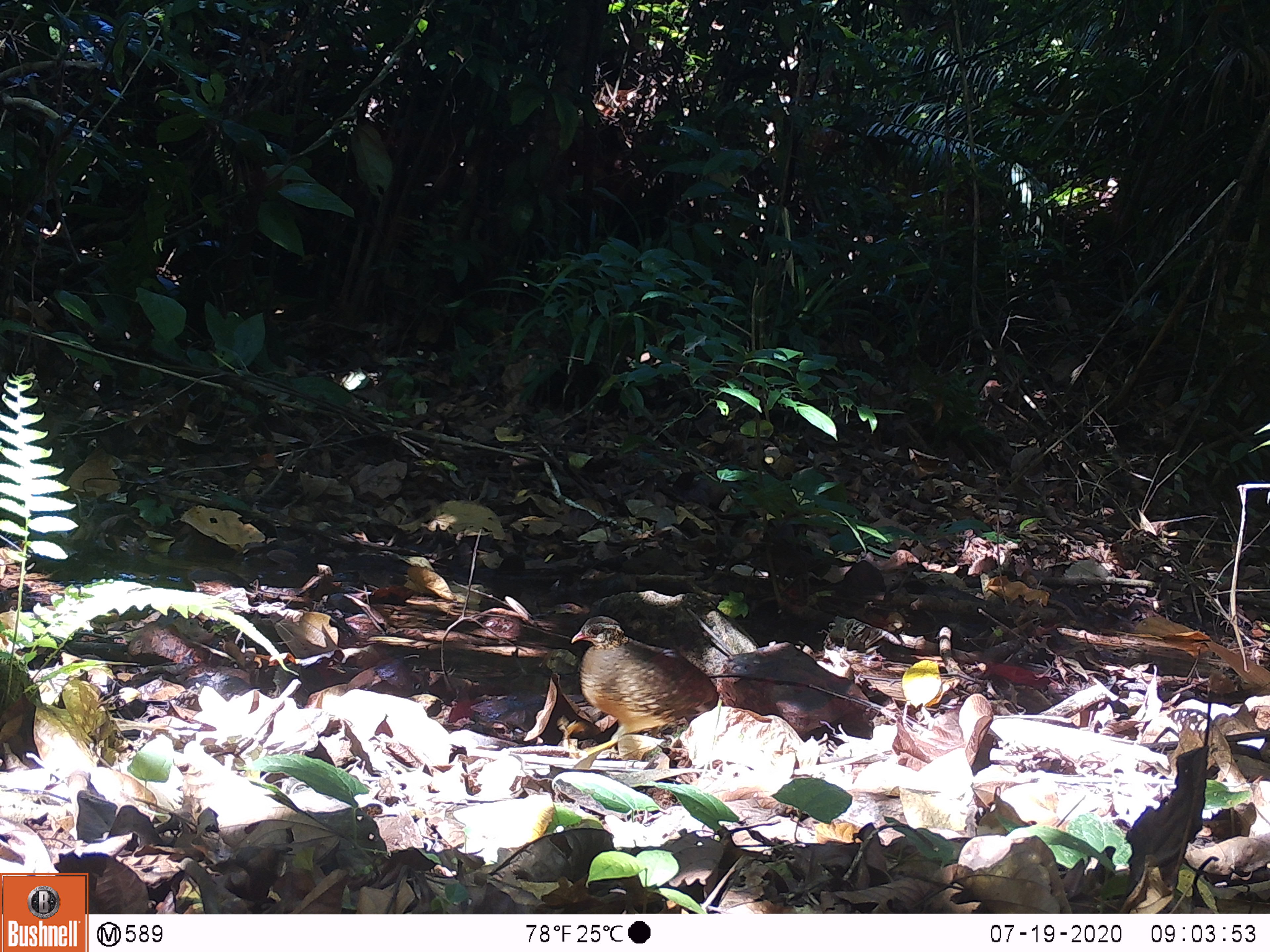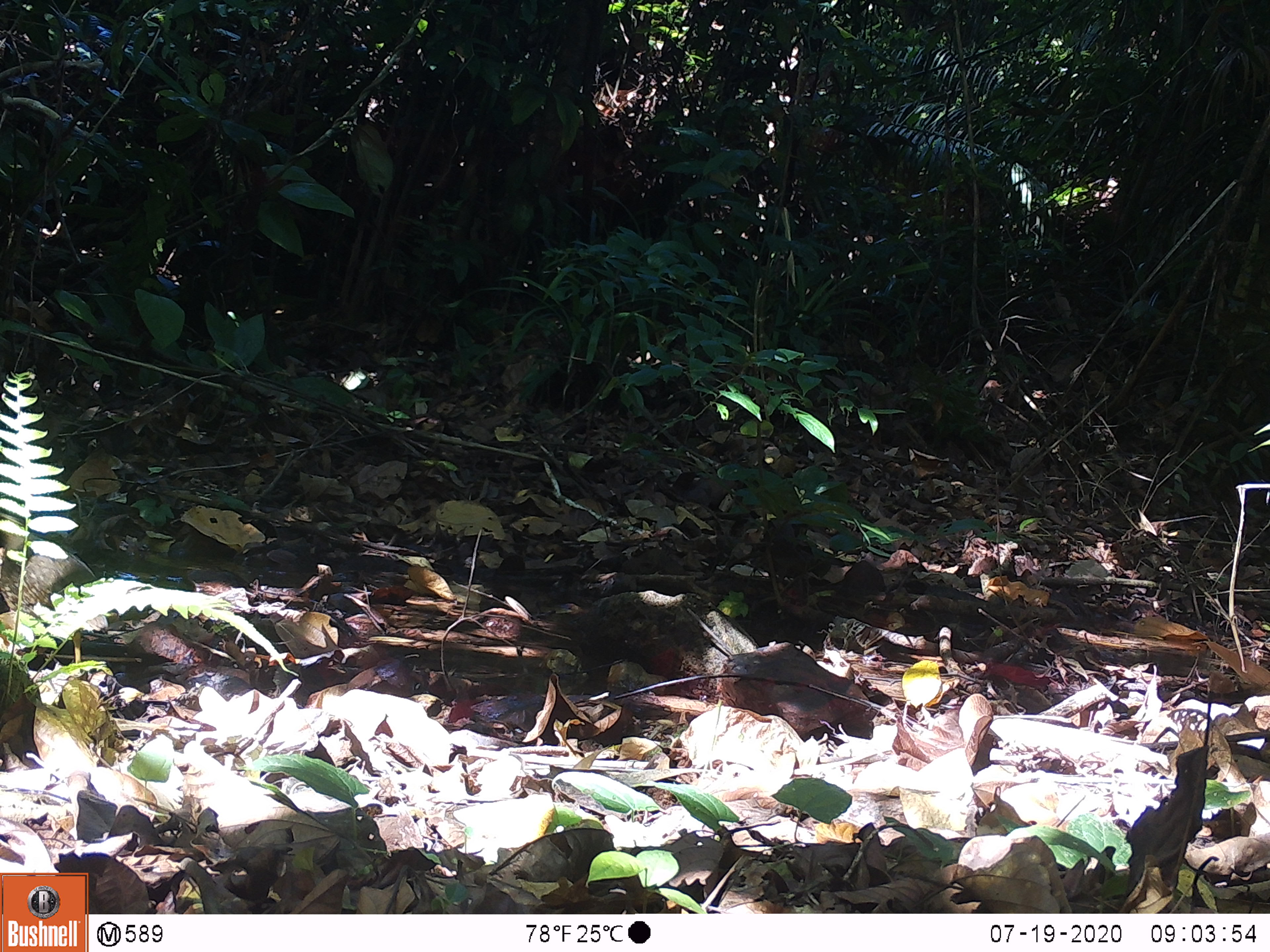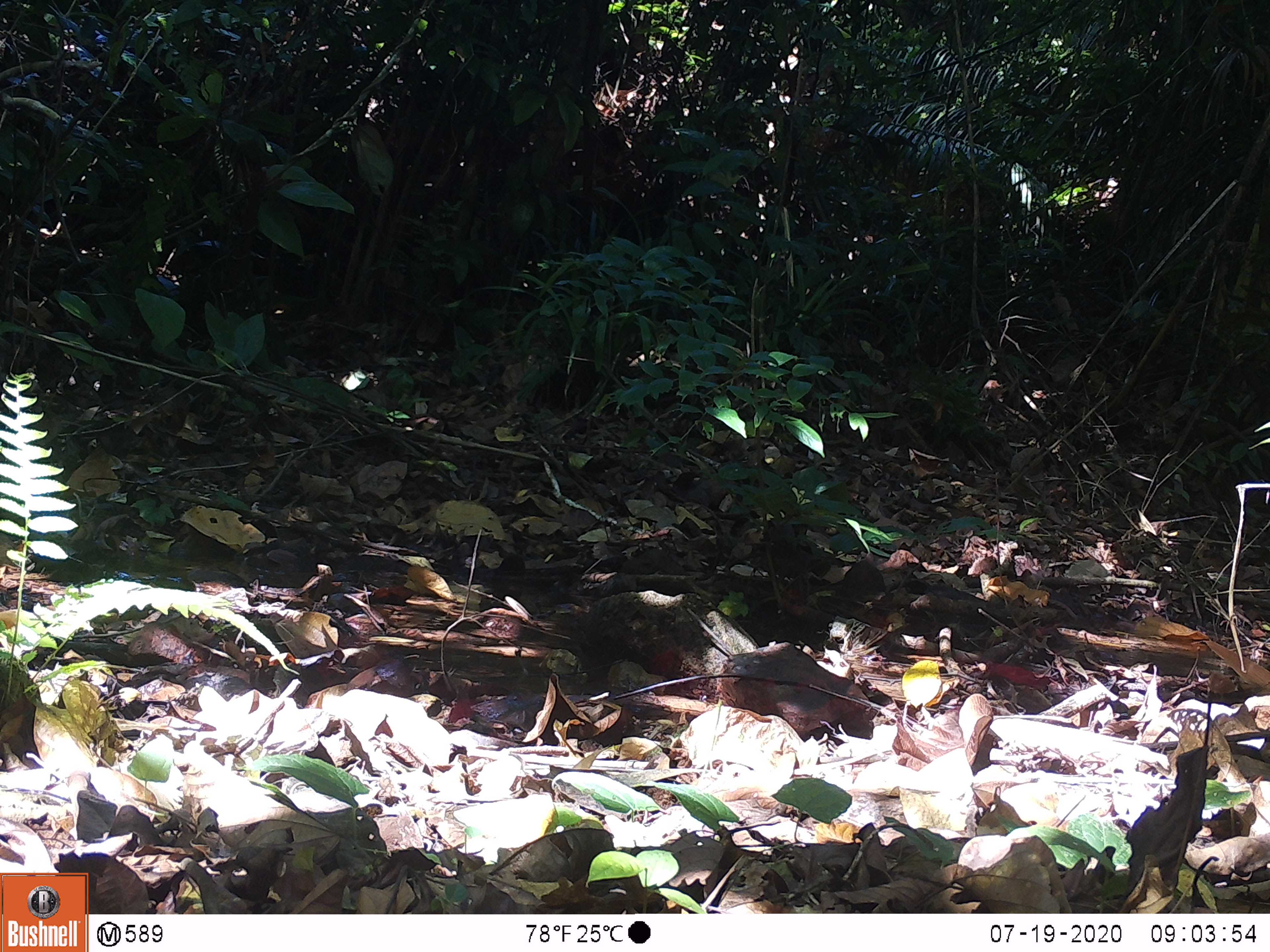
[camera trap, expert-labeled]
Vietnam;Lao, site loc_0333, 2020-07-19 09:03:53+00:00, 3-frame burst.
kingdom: Animalia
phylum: Chordata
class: Aves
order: Galliformes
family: Phasianidae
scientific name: Phasianidae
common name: partridge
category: unidentified partridge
Unidentified partridge (partridge) (Phasianidae). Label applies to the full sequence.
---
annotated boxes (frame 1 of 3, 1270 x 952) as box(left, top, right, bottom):
unidentified partridge: box(568, 615, 719, 755)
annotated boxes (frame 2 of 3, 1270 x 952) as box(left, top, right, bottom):
unidentified partridge: box(0, 517, 110, 670)